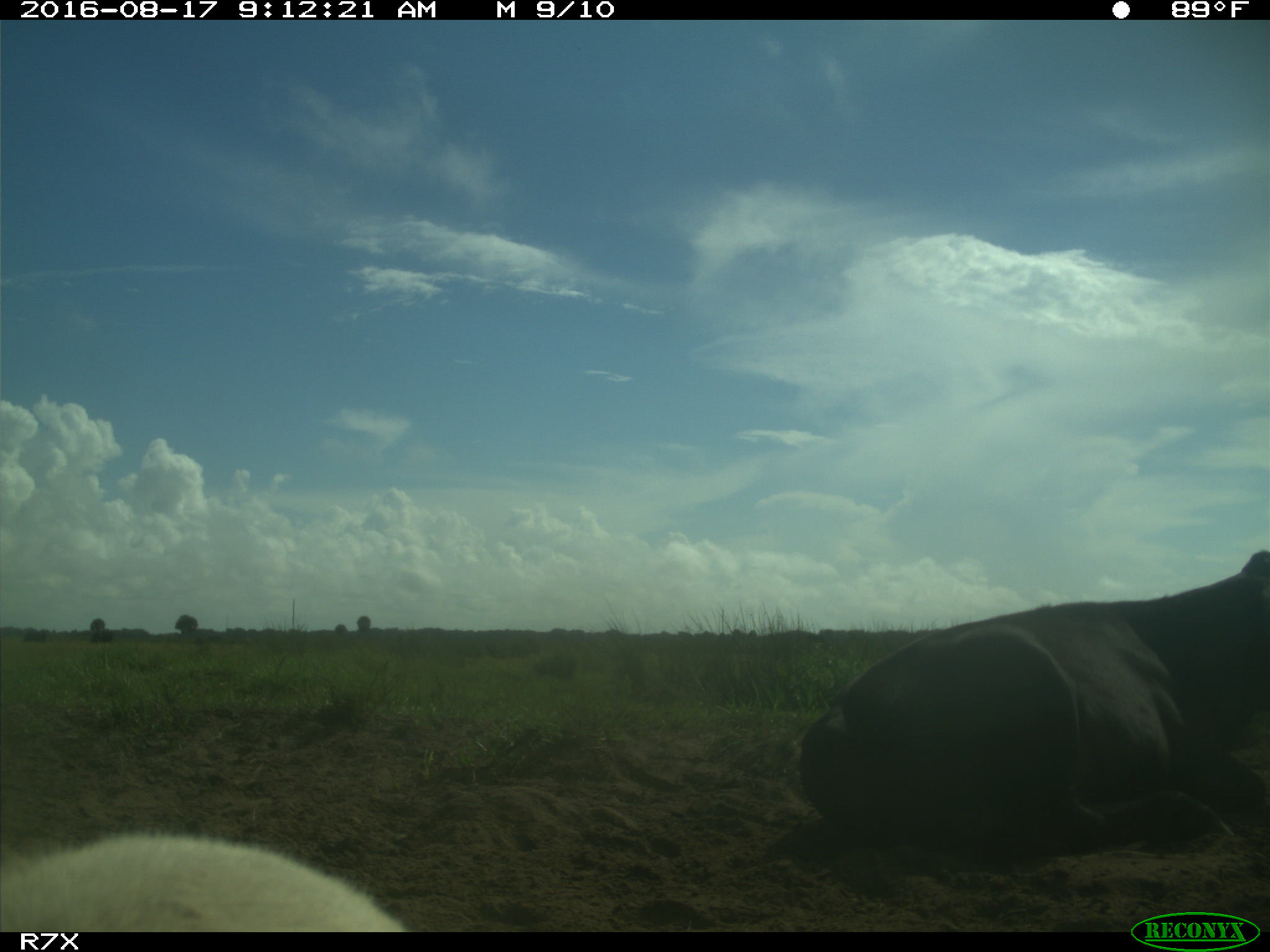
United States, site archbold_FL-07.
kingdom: Animalia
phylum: Chordata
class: Mammalia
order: Artiodactyla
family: Bovidae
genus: Bos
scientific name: Bos taurus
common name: domestic cow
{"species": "Bos taurus (domestic cow)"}